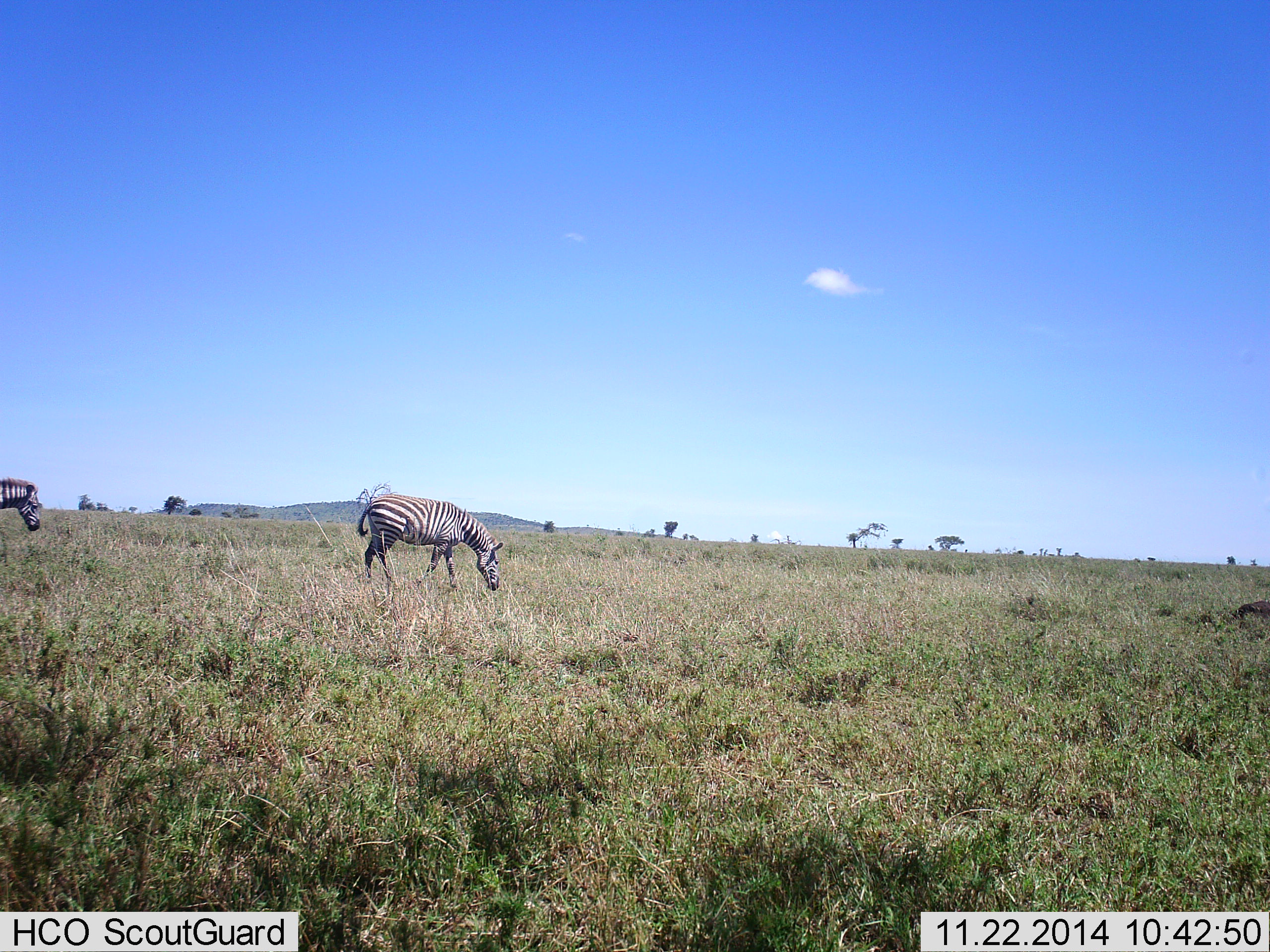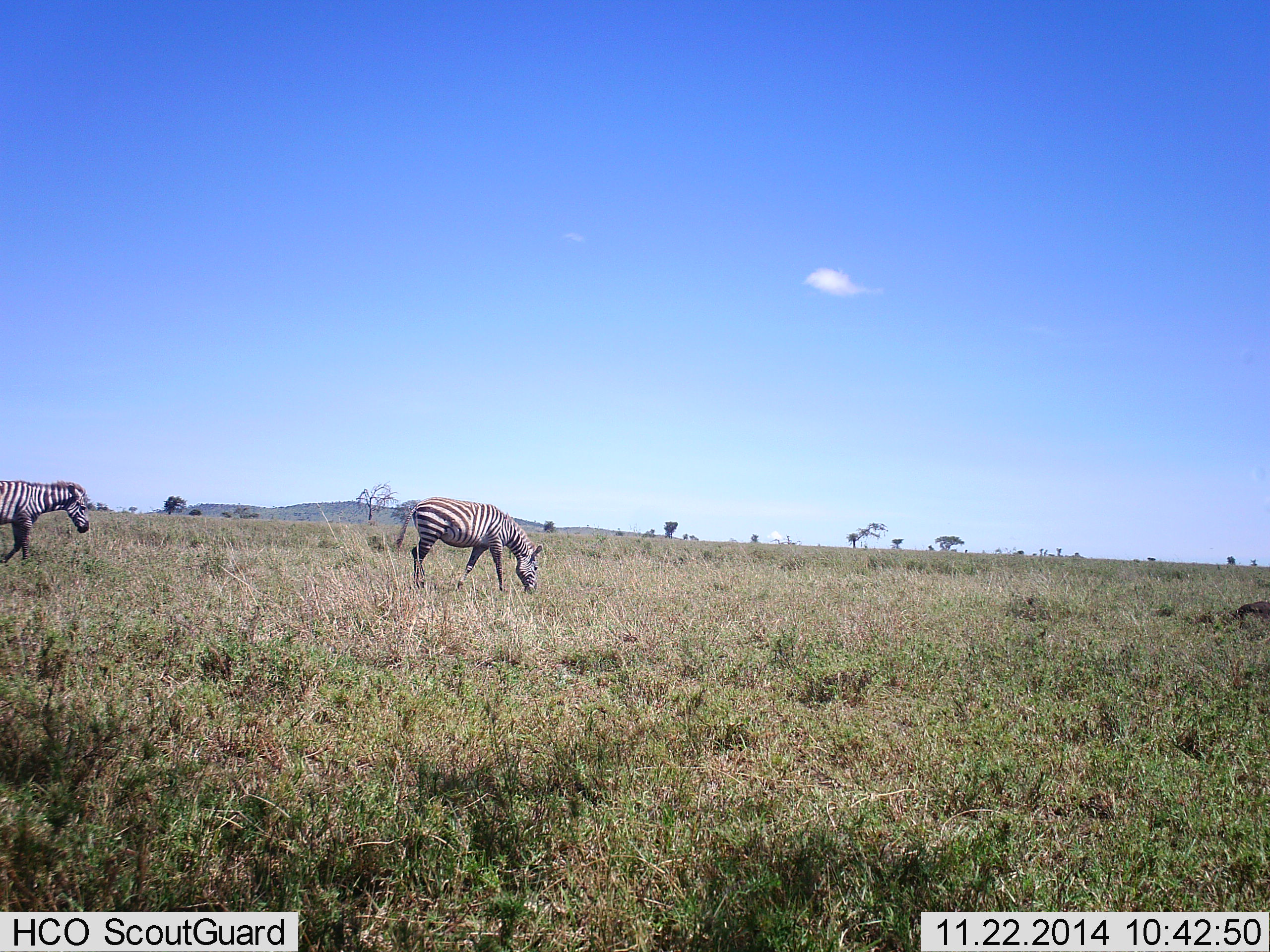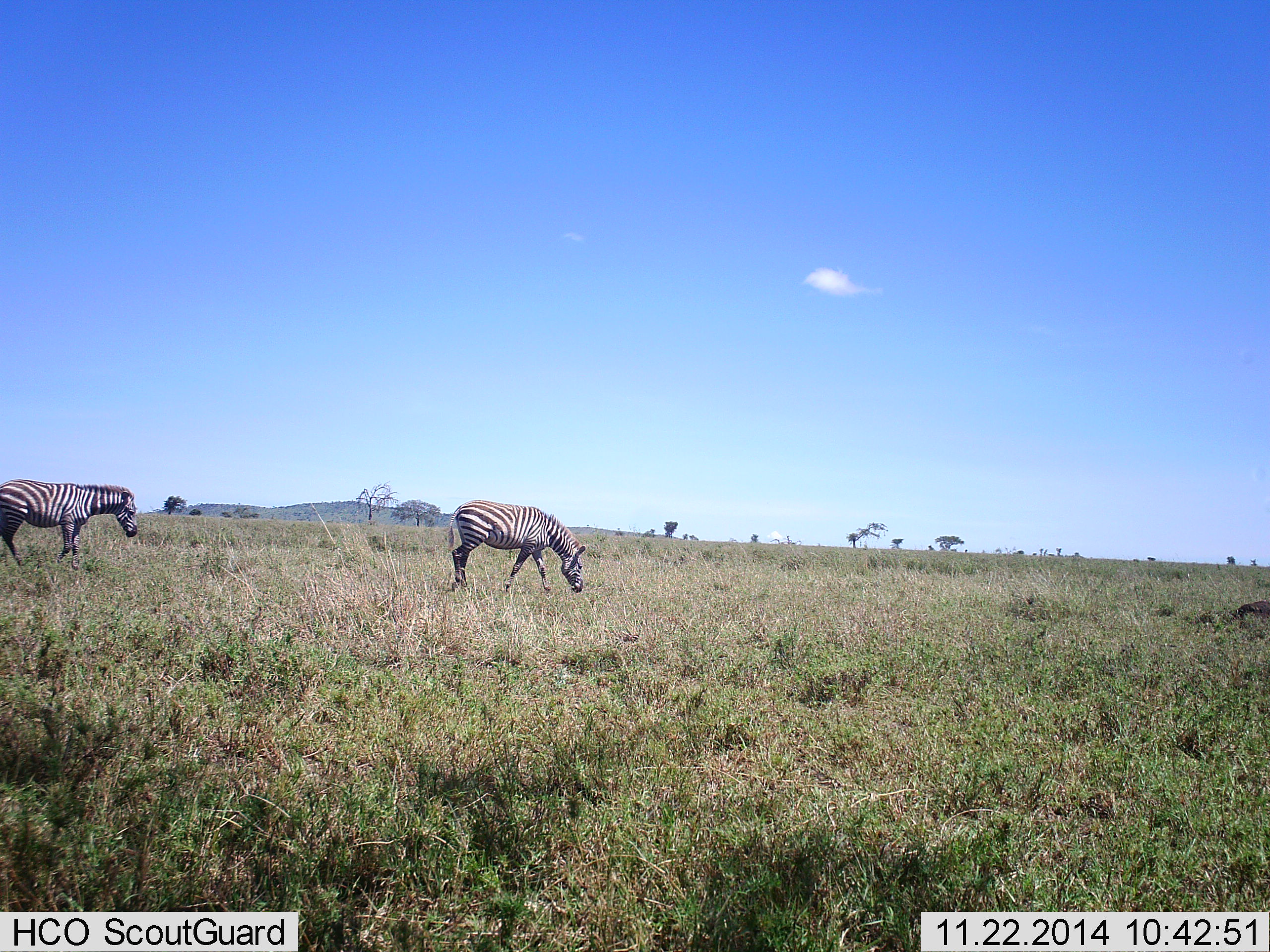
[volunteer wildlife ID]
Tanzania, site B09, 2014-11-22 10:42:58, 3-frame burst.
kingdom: Animalia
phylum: Chordata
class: Mammalia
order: Perissodactyla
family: Equidae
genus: Equus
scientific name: Equus quagga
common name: plains zebra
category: zebra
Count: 2.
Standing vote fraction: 30%.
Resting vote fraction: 0%.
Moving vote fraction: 100%.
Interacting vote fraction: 0%.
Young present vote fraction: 0%.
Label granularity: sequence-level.